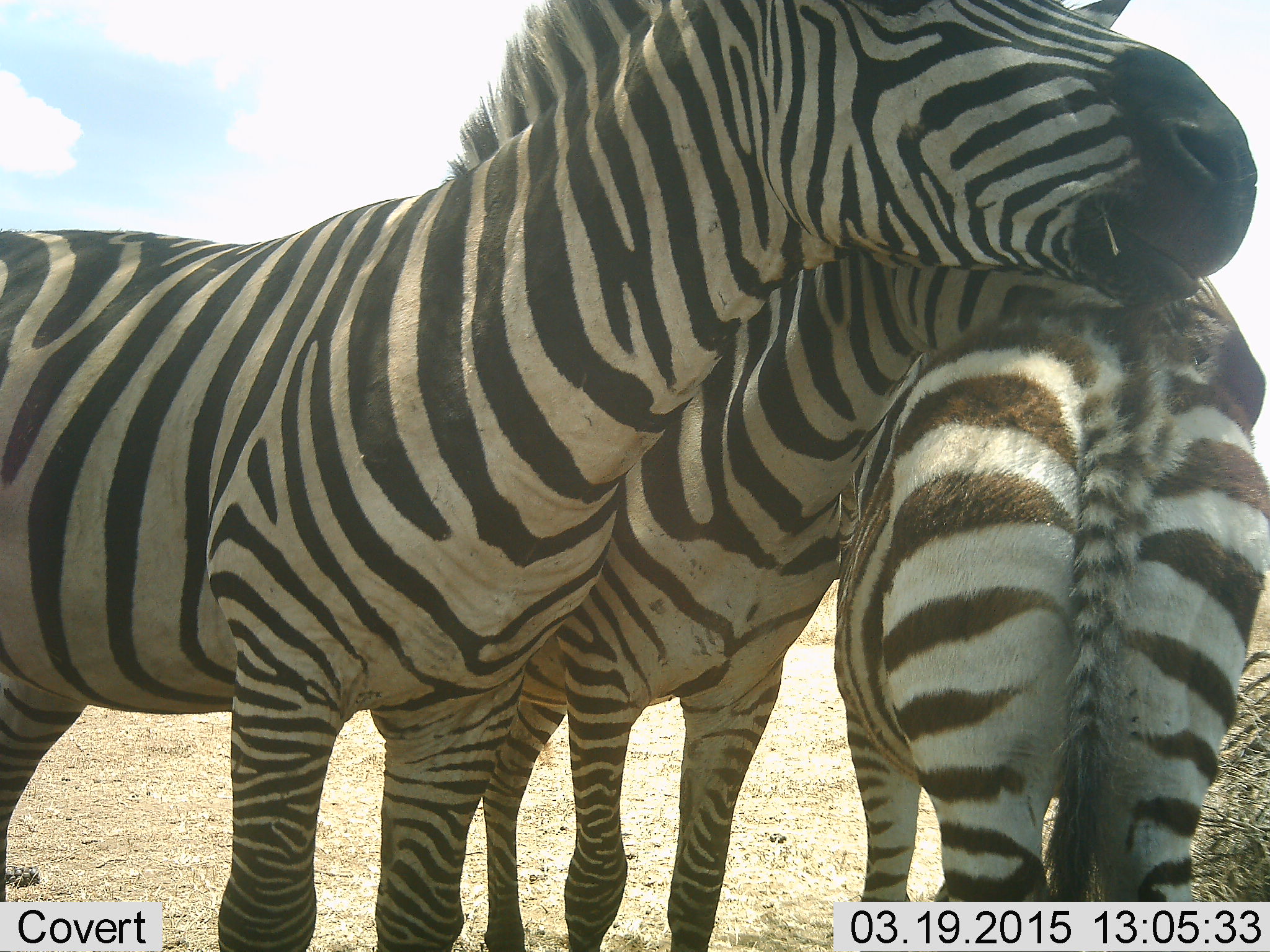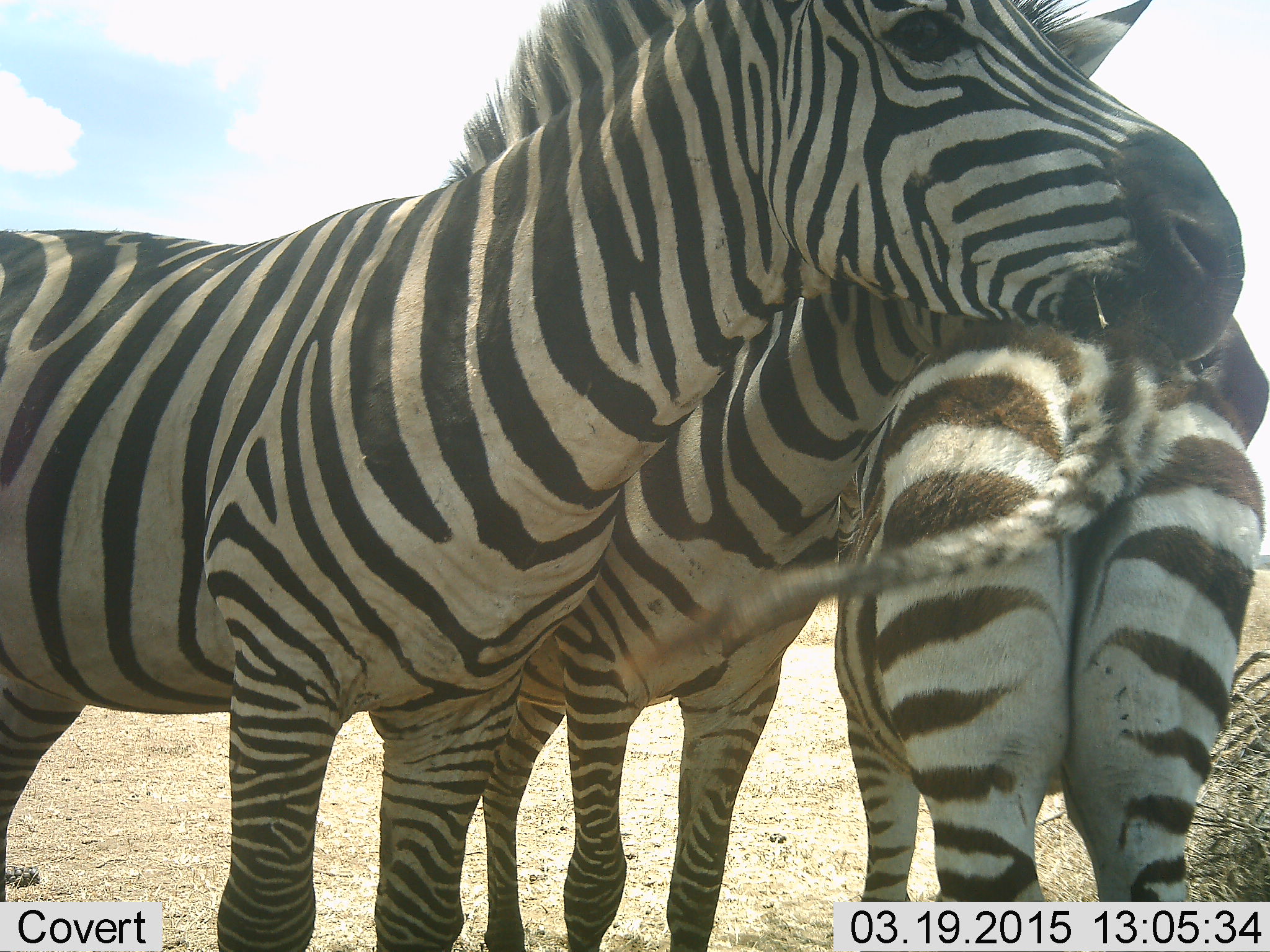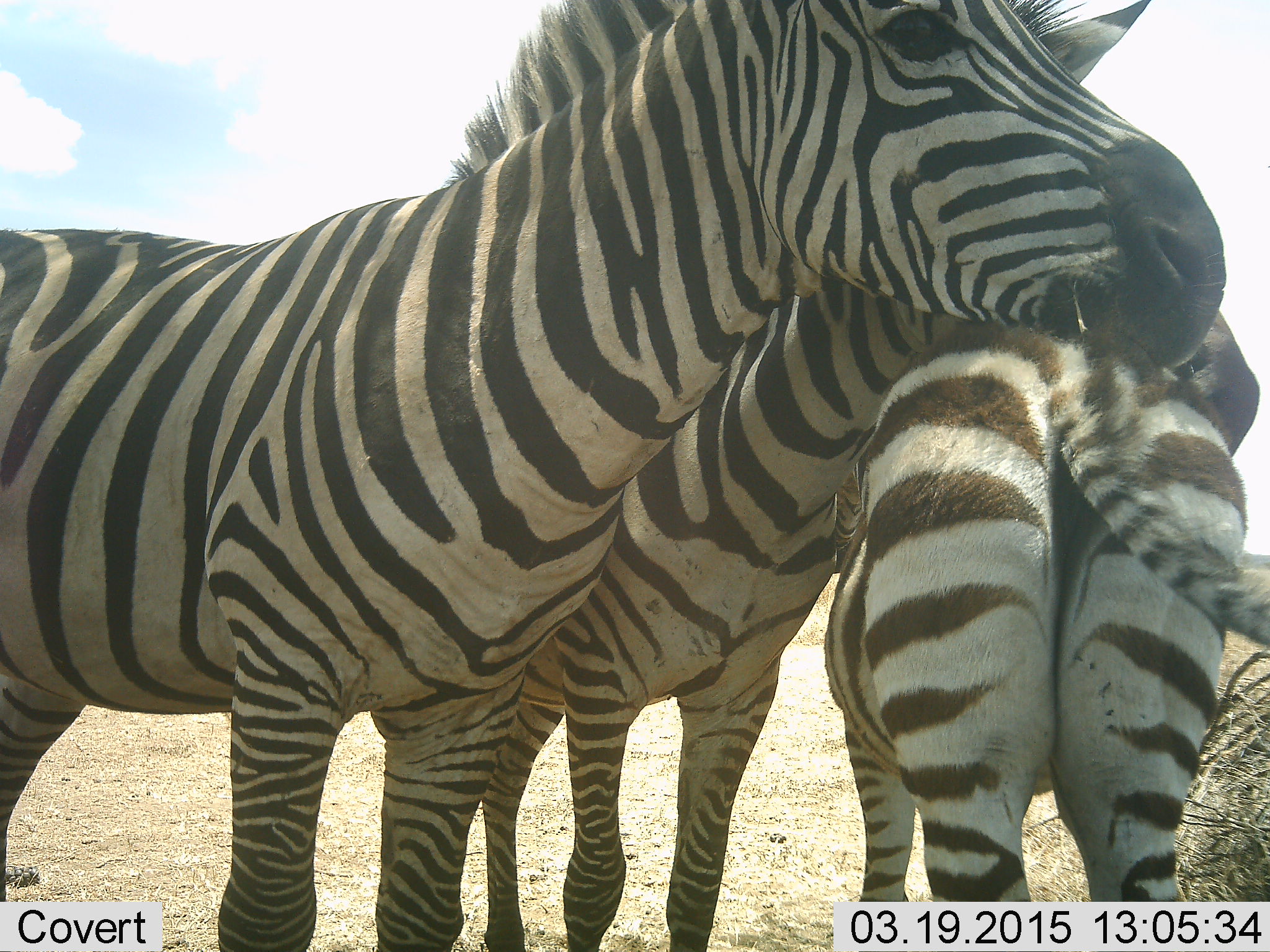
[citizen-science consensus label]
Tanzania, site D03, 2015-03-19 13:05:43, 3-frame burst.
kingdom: Animalia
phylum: Chordata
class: Mammalia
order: Perissodactyla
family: Equidae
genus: Equus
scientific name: Equus quagga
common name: plains zebra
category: zebra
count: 3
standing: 90%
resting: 0%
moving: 0%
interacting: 60%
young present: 70%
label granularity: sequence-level